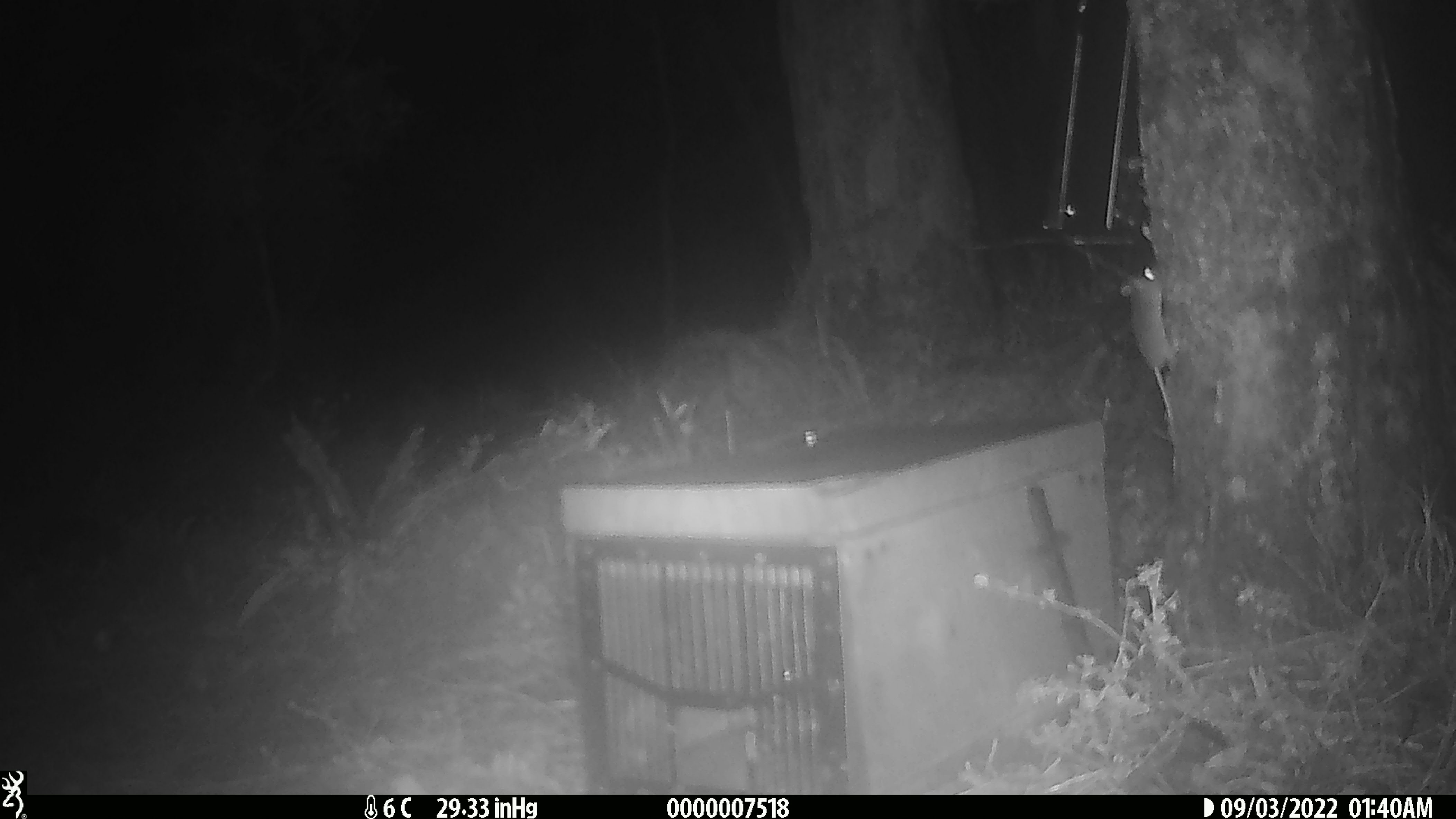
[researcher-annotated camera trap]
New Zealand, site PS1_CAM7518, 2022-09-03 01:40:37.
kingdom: Animalia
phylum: Chordata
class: Mammalia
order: Rodentia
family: Muridae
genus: Mus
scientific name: Mus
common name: mouse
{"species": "mouse (Mus)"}